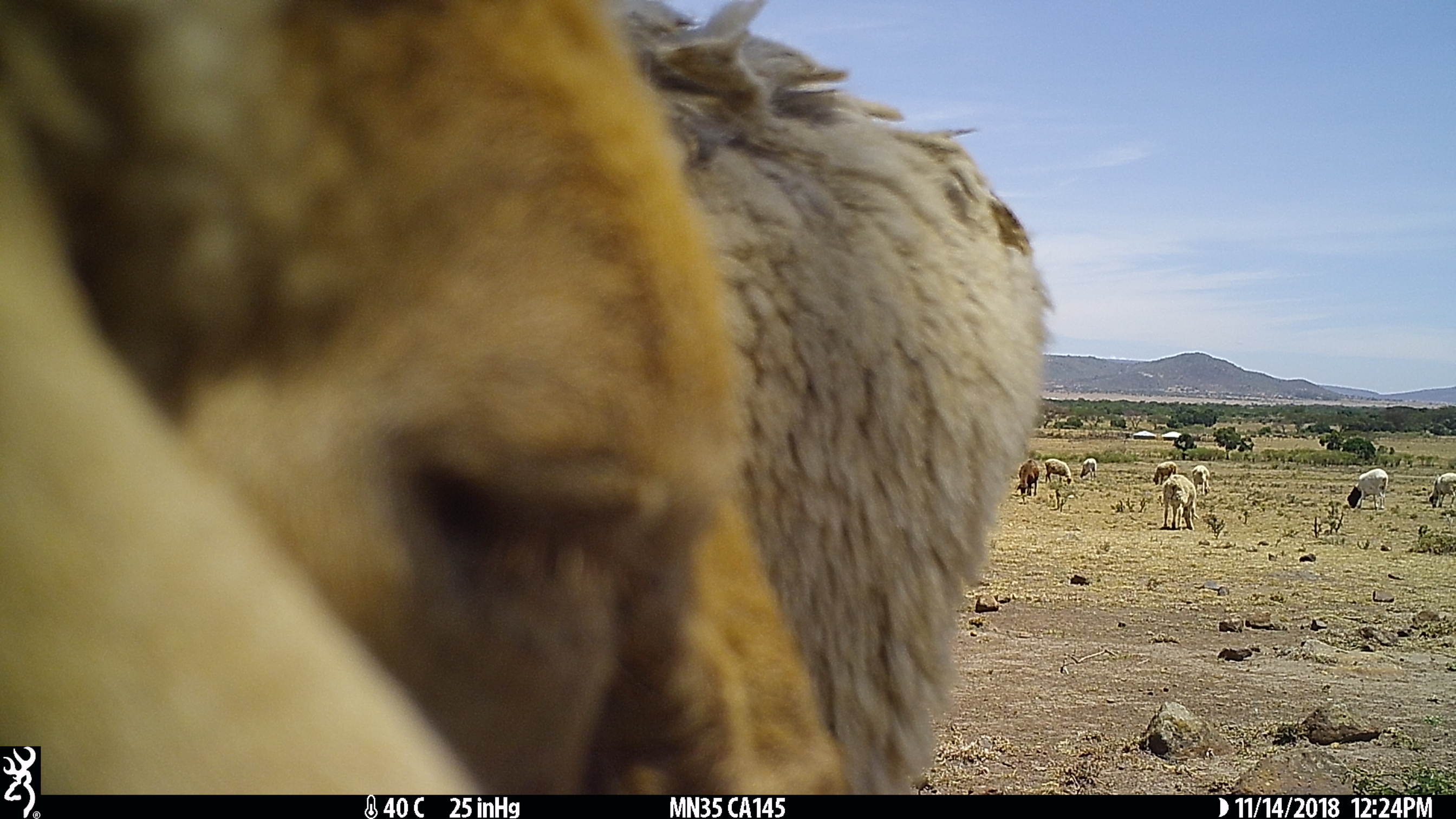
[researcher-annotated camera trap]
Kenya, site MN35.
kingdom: Animalia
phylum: Chordata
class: Mammalia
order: Artiodactyla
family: Bovidae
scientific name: Bovidae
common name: sheep or goat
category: shoat